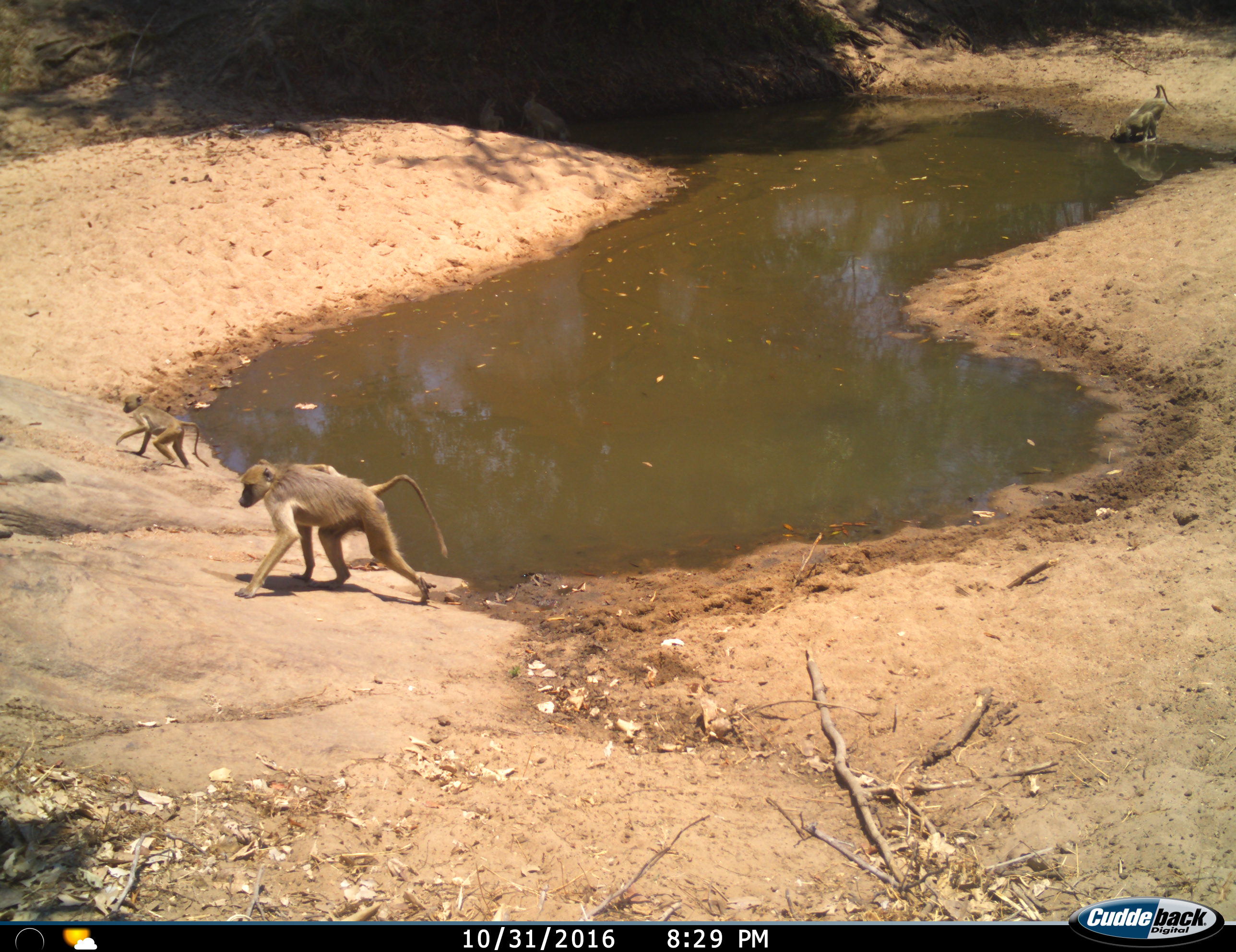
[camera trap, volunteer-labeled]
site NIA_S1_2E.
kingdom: Animalia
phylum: Chordata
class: Mammalia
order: Primates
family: Cercopithecidae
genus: Papio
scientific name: Papio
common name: baboon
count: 3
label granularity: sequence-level